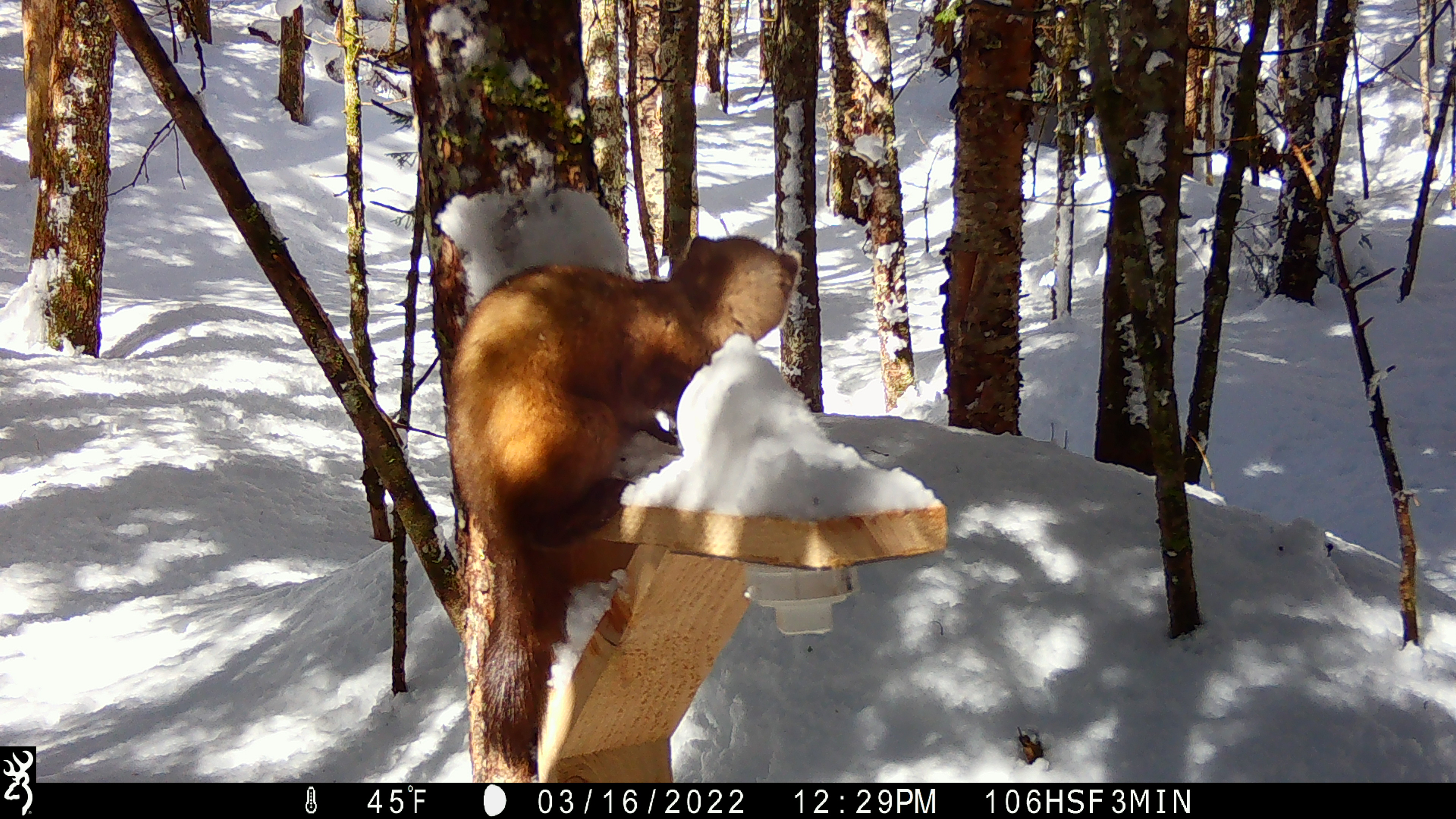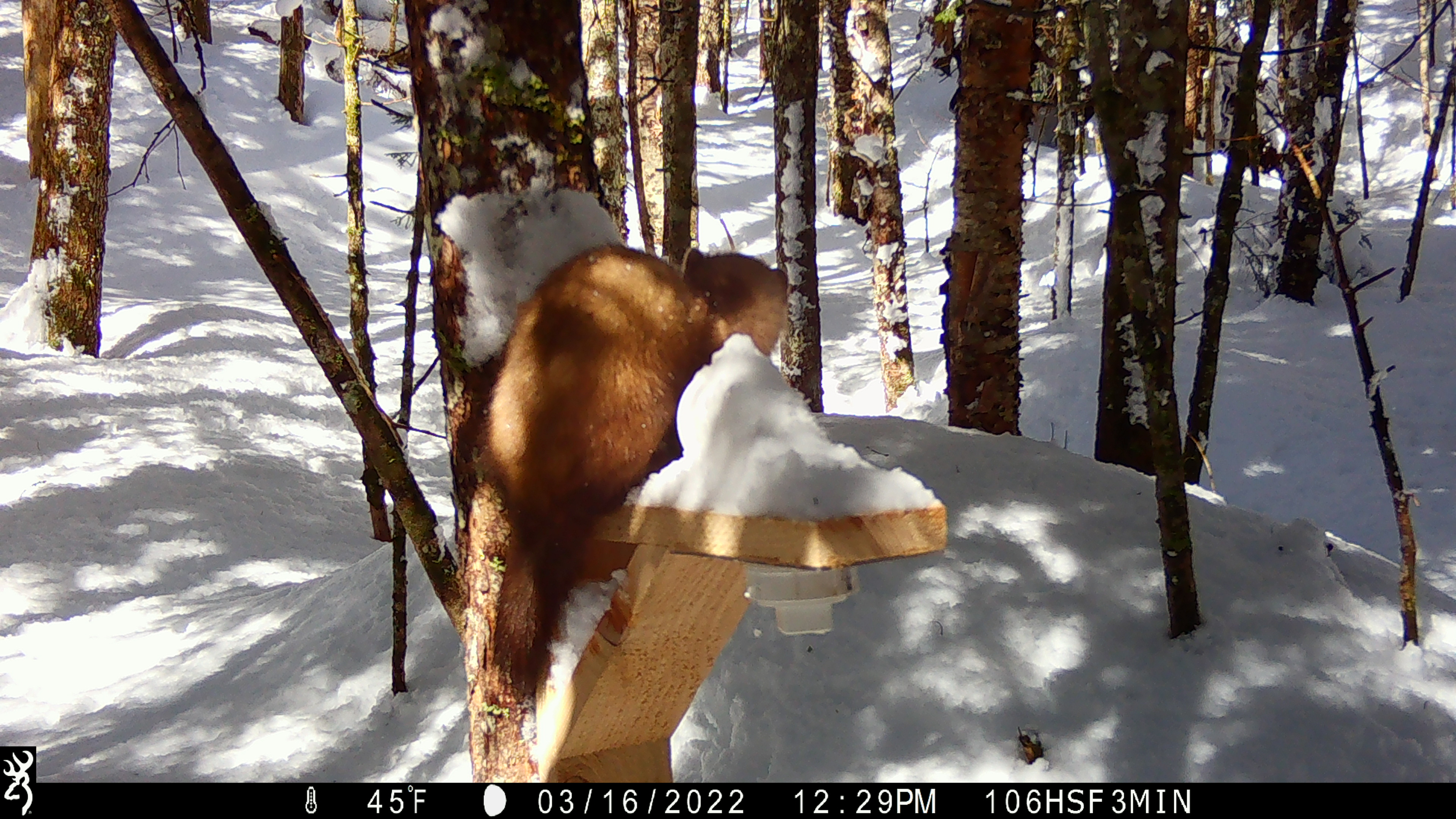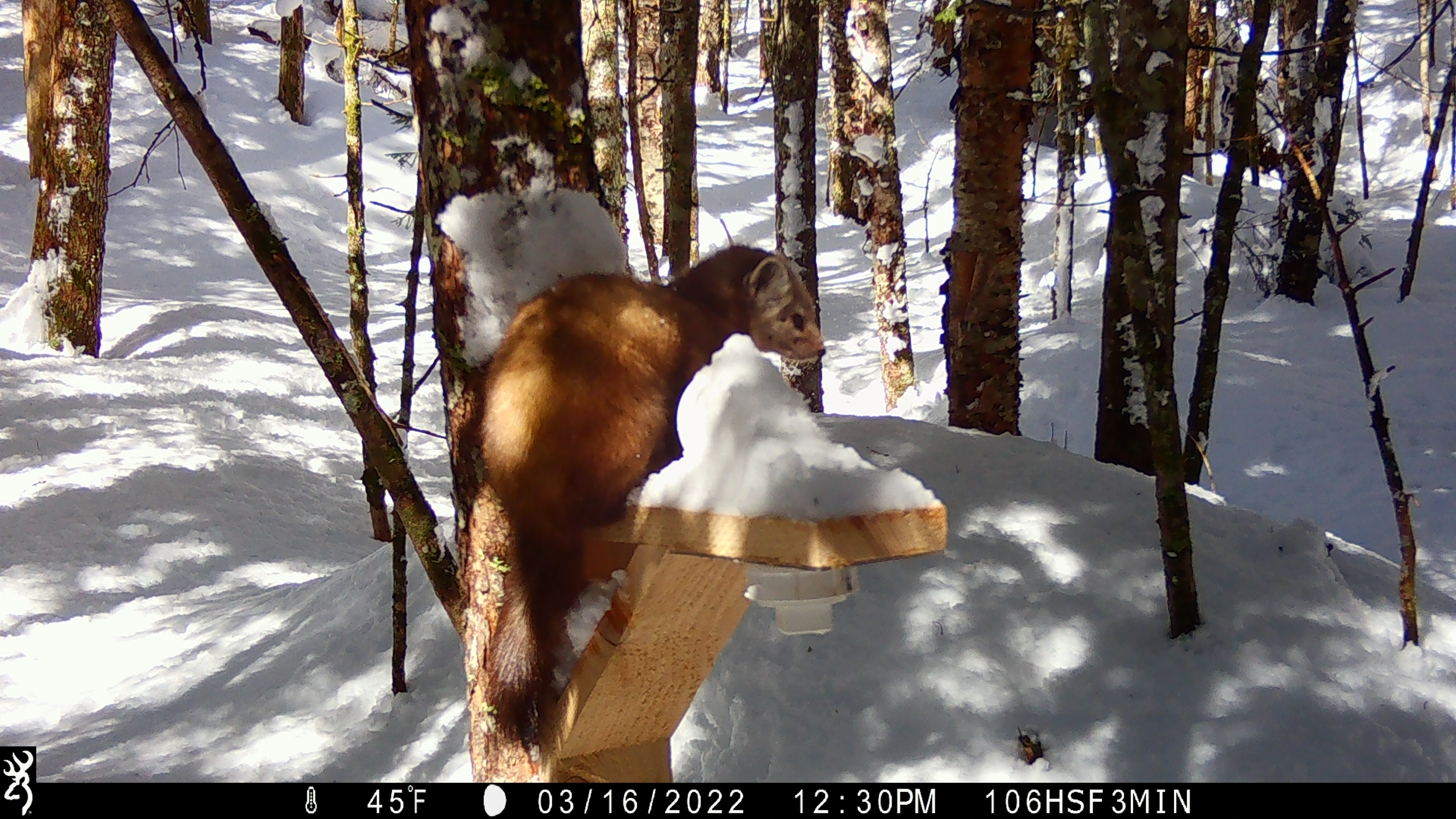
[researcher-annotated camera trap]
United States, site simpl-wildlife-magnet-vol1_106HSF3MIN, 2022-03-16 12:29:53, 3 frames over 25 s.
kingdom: Animalia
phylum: Chordata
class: Mammalia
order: Carnivora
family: Mustelidae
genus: Martes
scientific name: Martes americana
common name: american marten